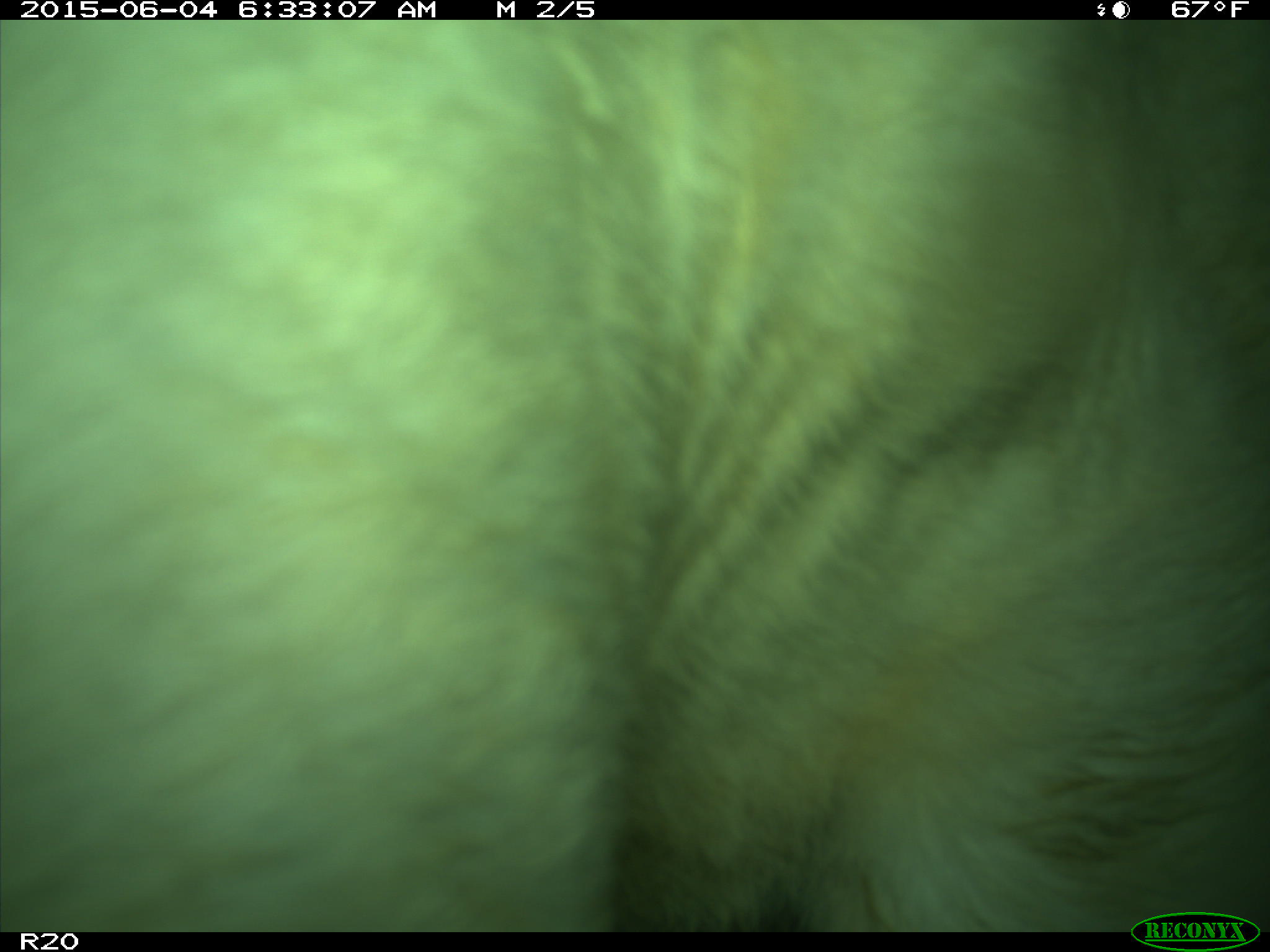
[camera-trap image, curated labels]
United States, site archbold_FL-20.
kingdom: Animalia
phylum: Chordata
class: Mammalia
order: Artiodactyla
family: Bovidae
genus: Bos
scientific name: Bos taurus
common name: domestic cow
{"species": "Bos taurus (domestic cow)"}